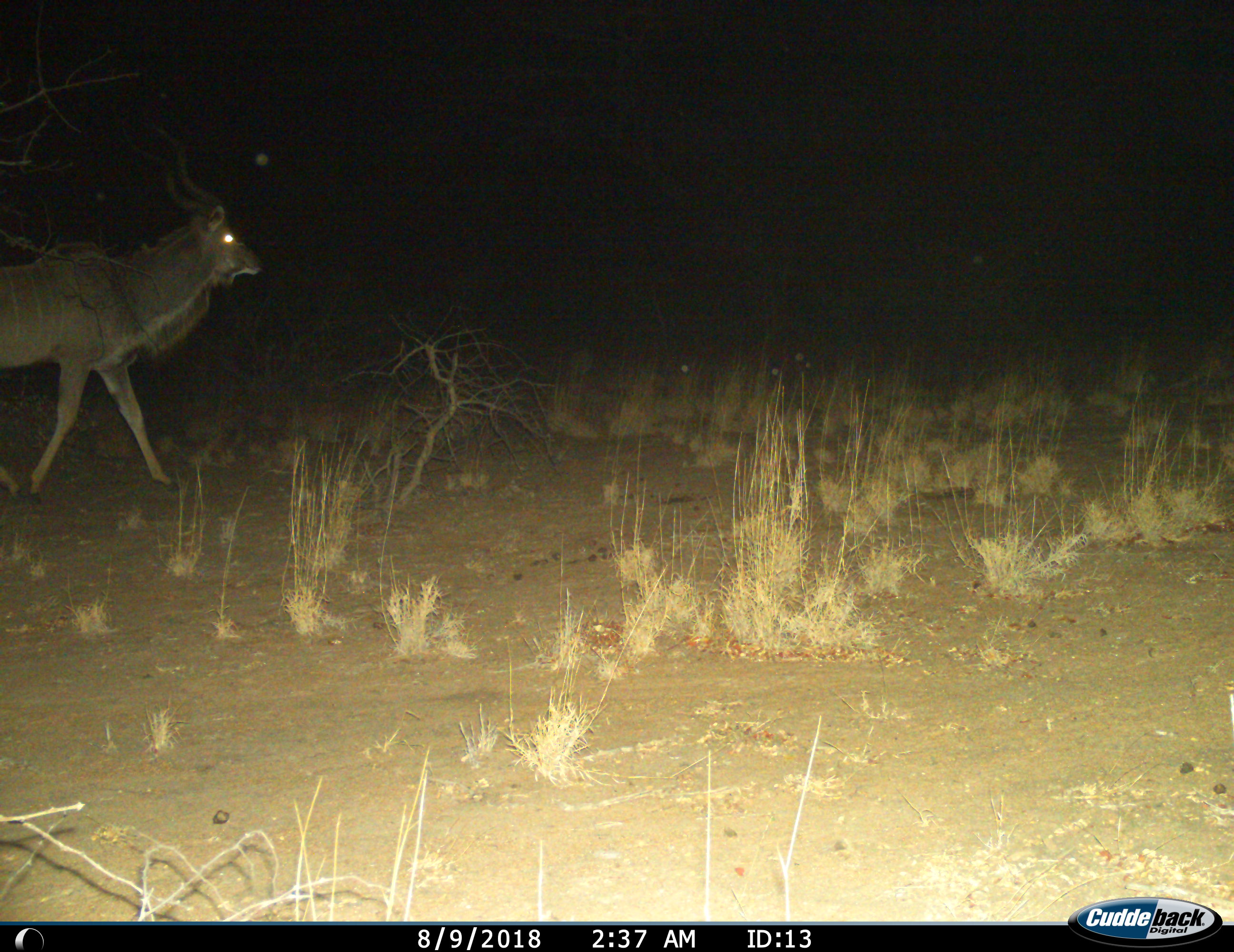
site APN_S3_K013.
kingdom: Animalia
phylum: Chordata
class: Mammalia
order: Artiodactyla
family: Bovidae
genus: Tragelaphus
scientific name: Tragelaphus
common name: kudu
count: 1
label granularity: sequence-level